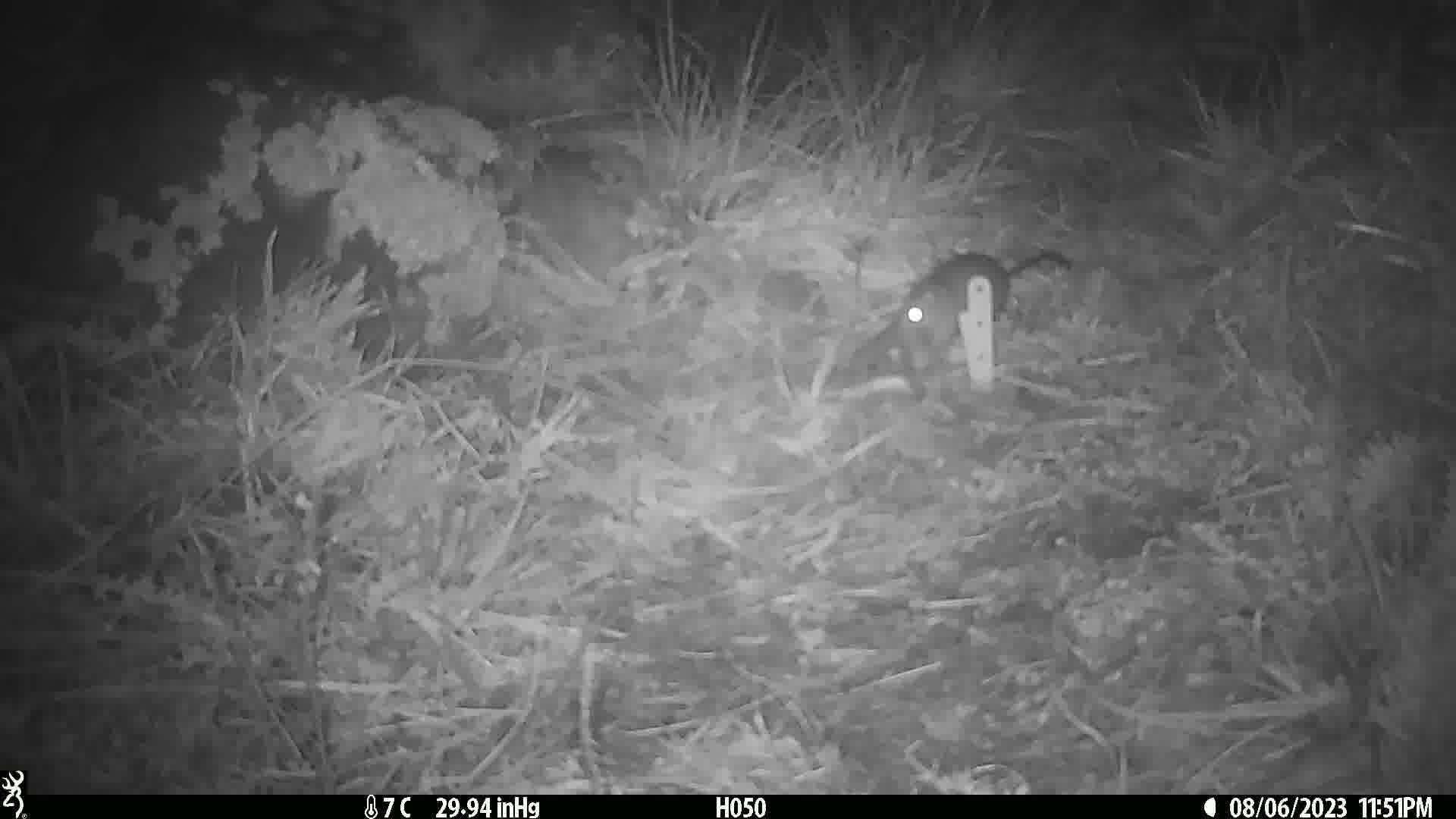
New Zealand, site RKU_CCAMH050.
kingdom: Animalia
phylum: Chordata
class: Mammalia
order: Rodentia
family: Muridae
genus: Rattus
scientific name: Rattus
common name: rat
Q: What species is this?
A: Rat (Rattus).